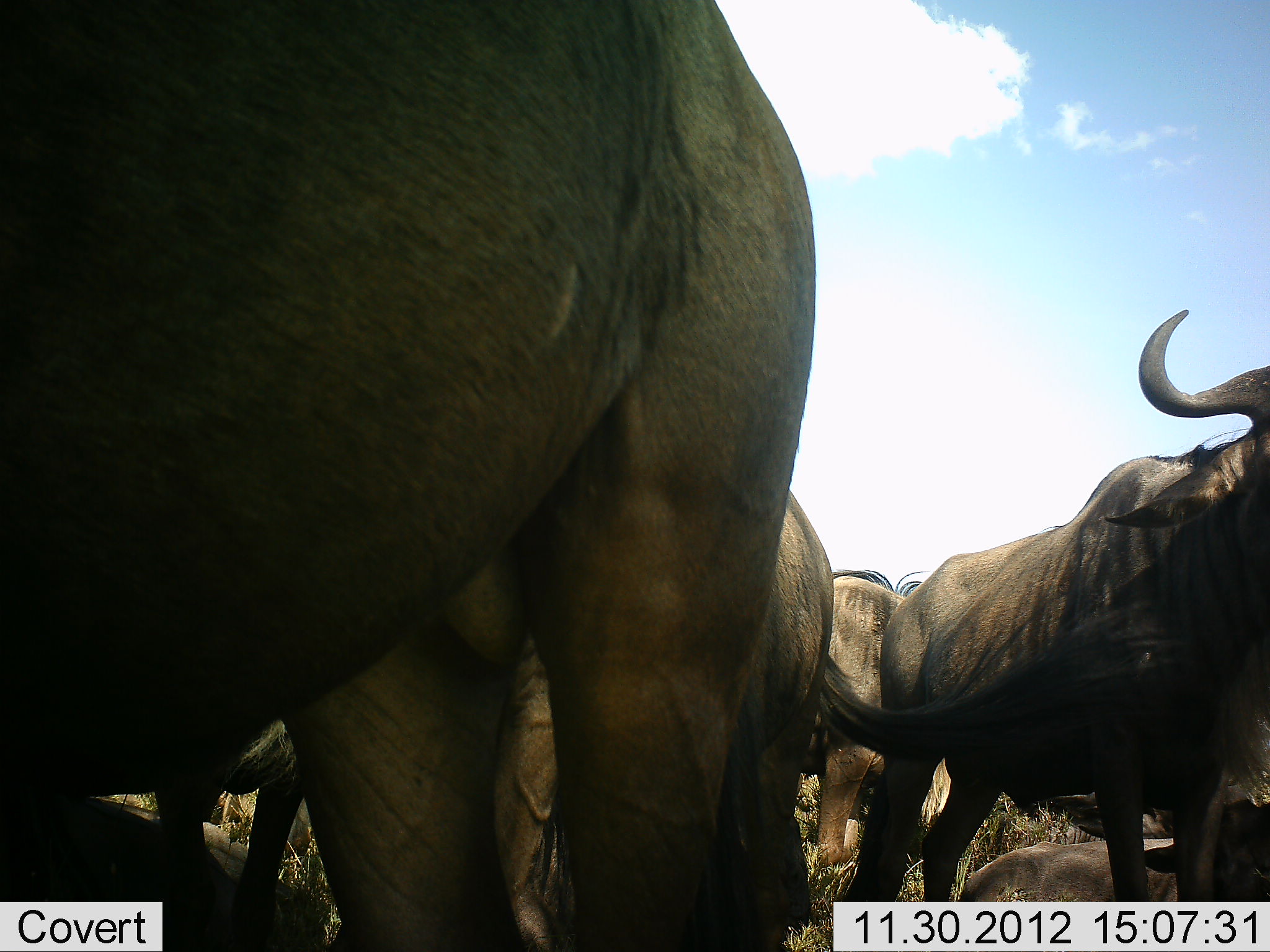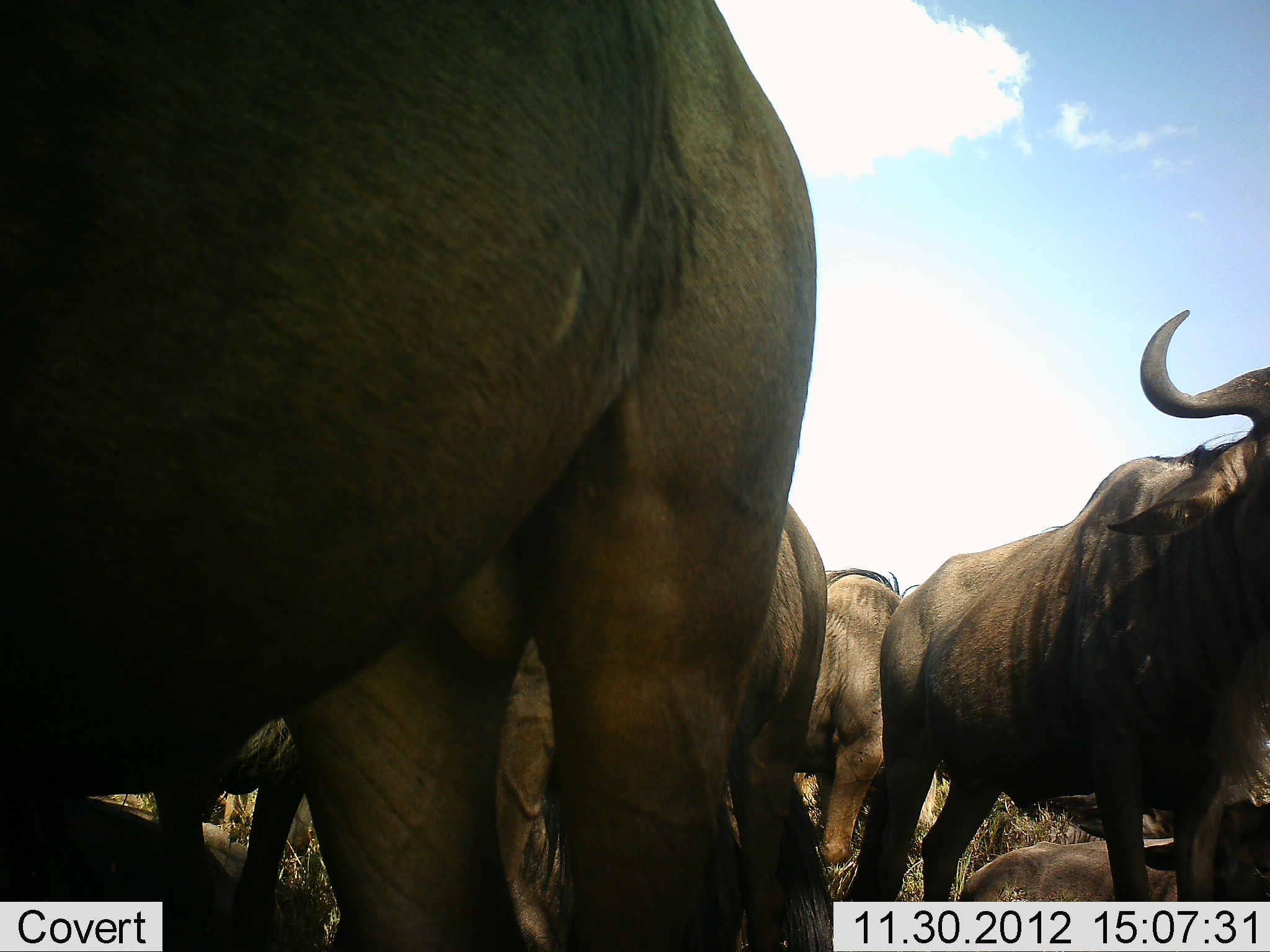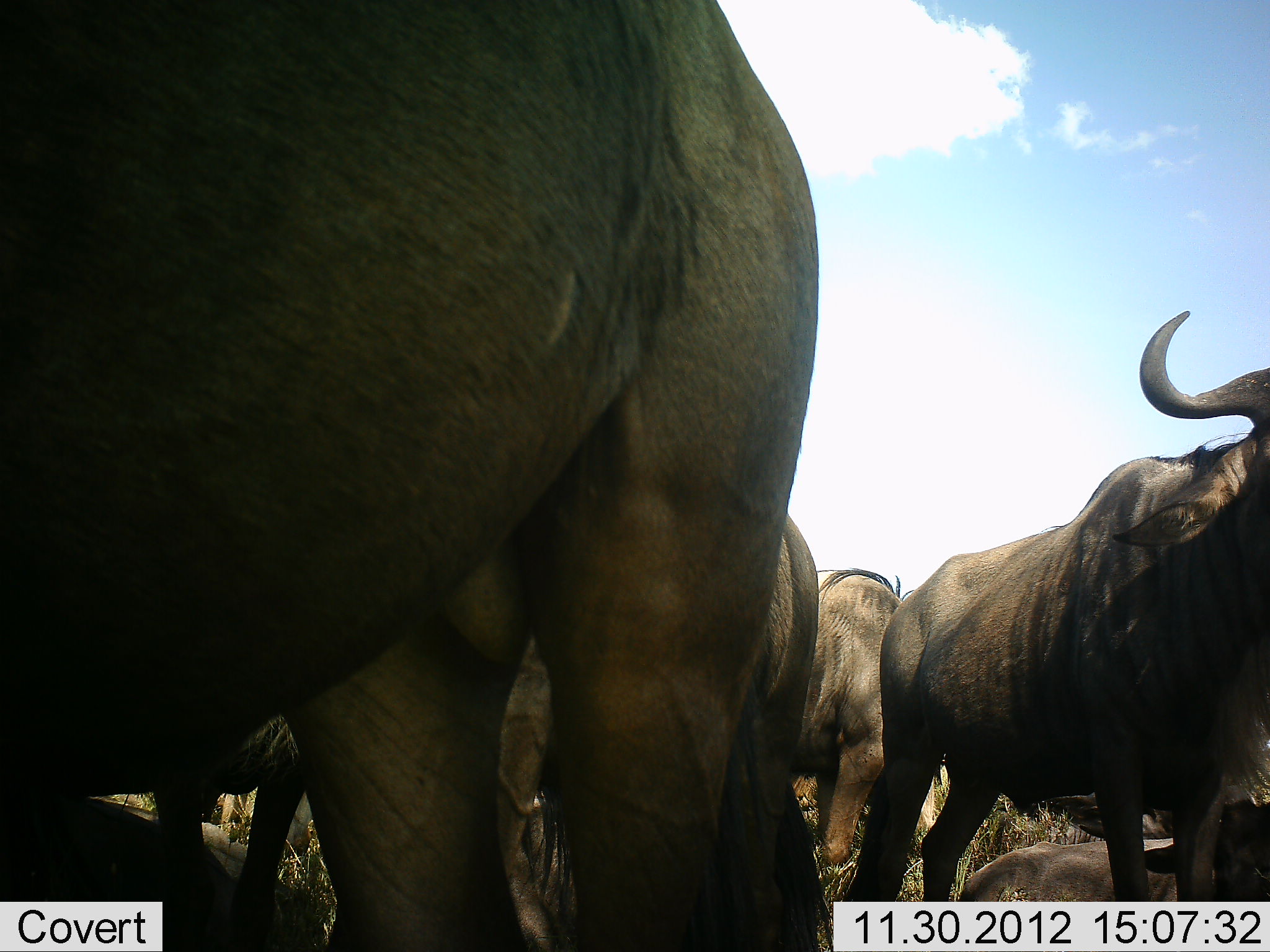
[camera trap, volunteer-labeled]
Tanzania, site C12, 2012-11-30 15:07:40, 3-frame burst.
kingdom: Animalia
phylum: Chordata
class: Mammalia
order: Artiodactyla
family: Bovidae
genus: Connochaetes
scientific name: Connochaetes taurinus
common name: blue wildebeest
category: wildebeest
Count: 8.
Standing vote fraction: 100%.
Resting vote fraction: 60%.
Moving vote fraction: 10%.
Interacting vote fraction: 10%.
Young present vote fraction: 0%.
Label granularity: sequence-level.